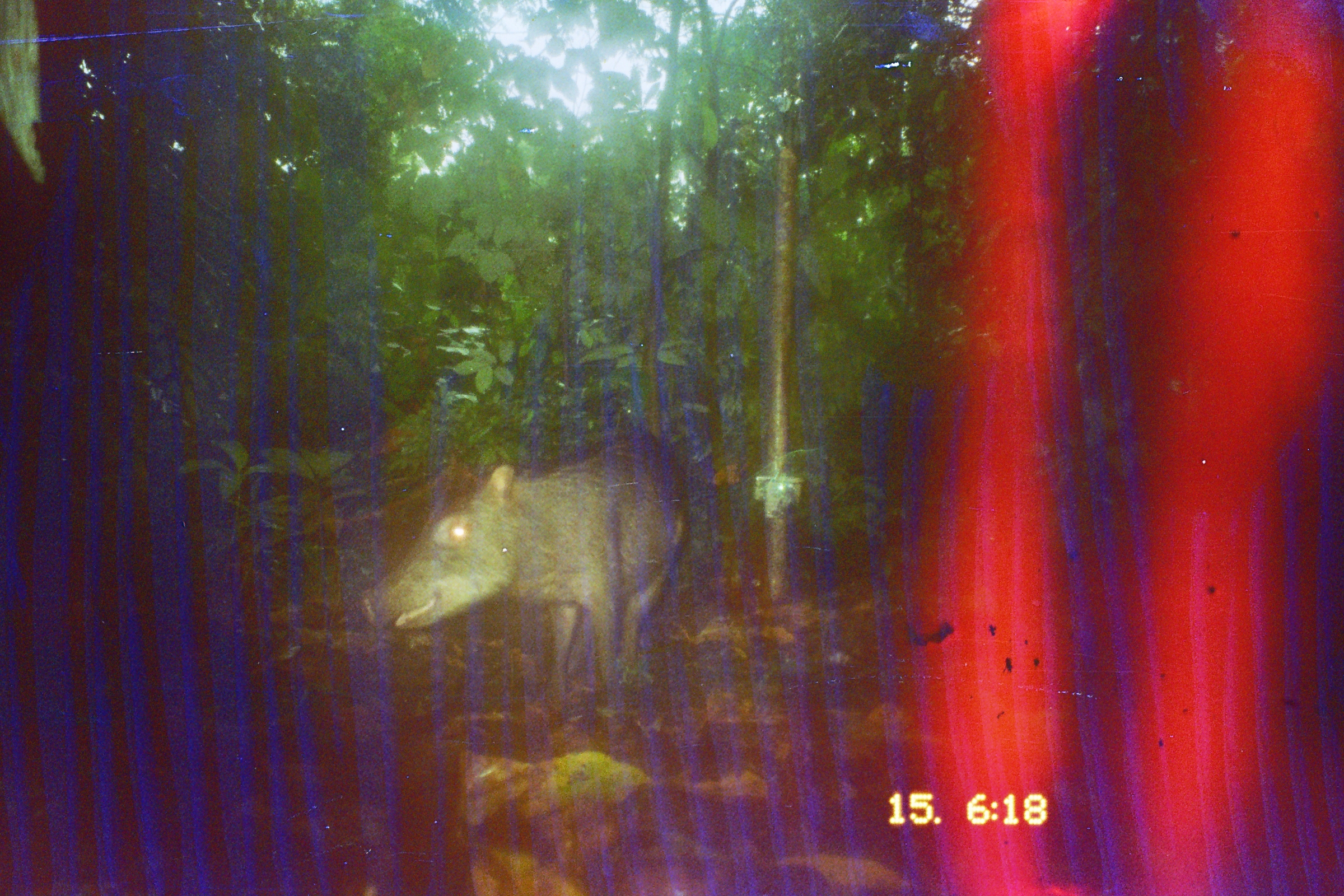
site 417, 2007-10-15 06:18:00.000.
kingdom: Animalia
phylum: Chordata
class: Mammalia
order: Artiodactyla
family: Tayassuidae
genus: Tayassu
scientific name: Tayassu pecari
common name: white-lipped peccary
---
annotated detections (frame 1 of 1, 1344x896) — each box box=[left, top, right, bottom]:
tayassu pecari: box=[358, 424, 691, 701]